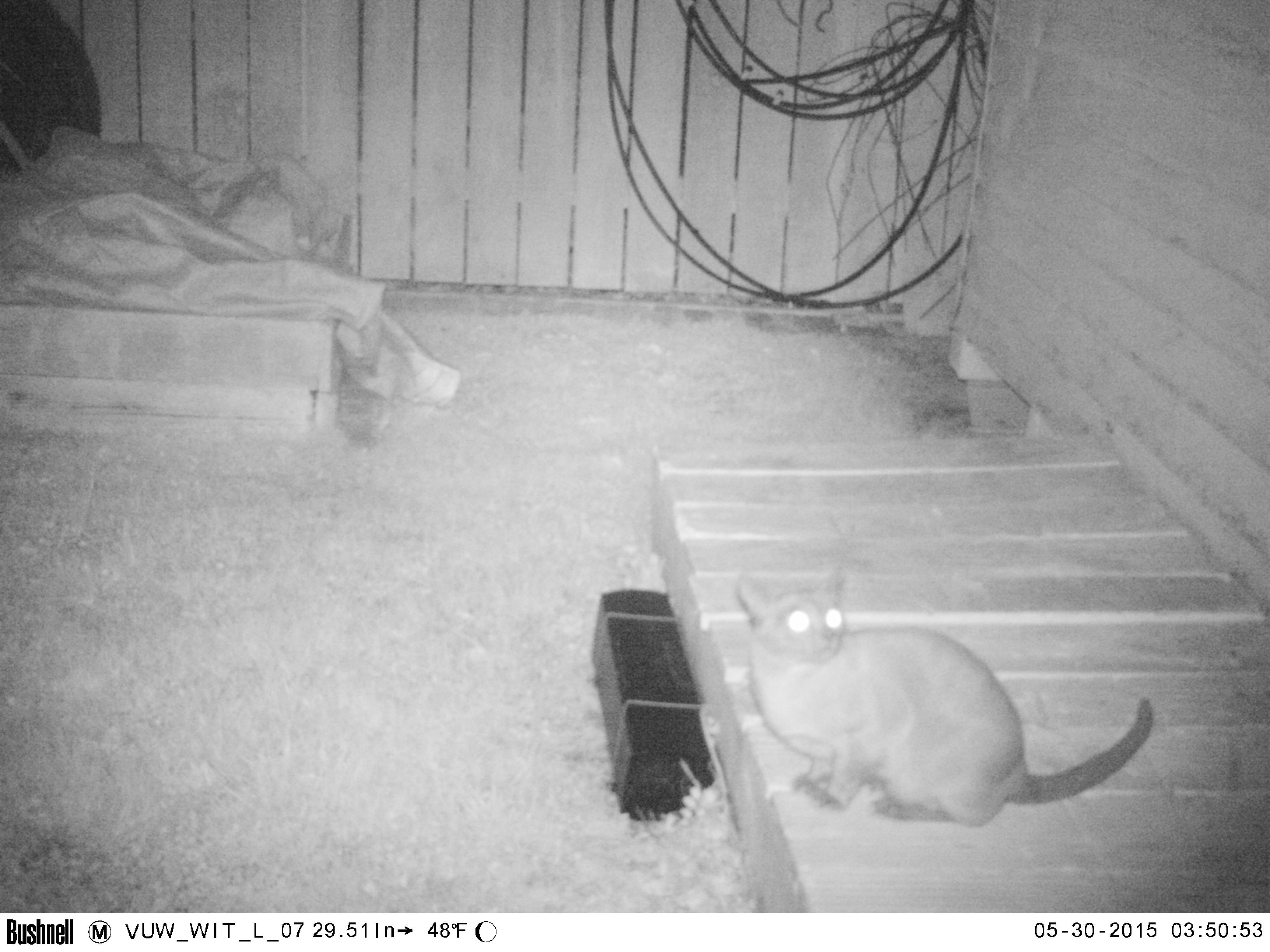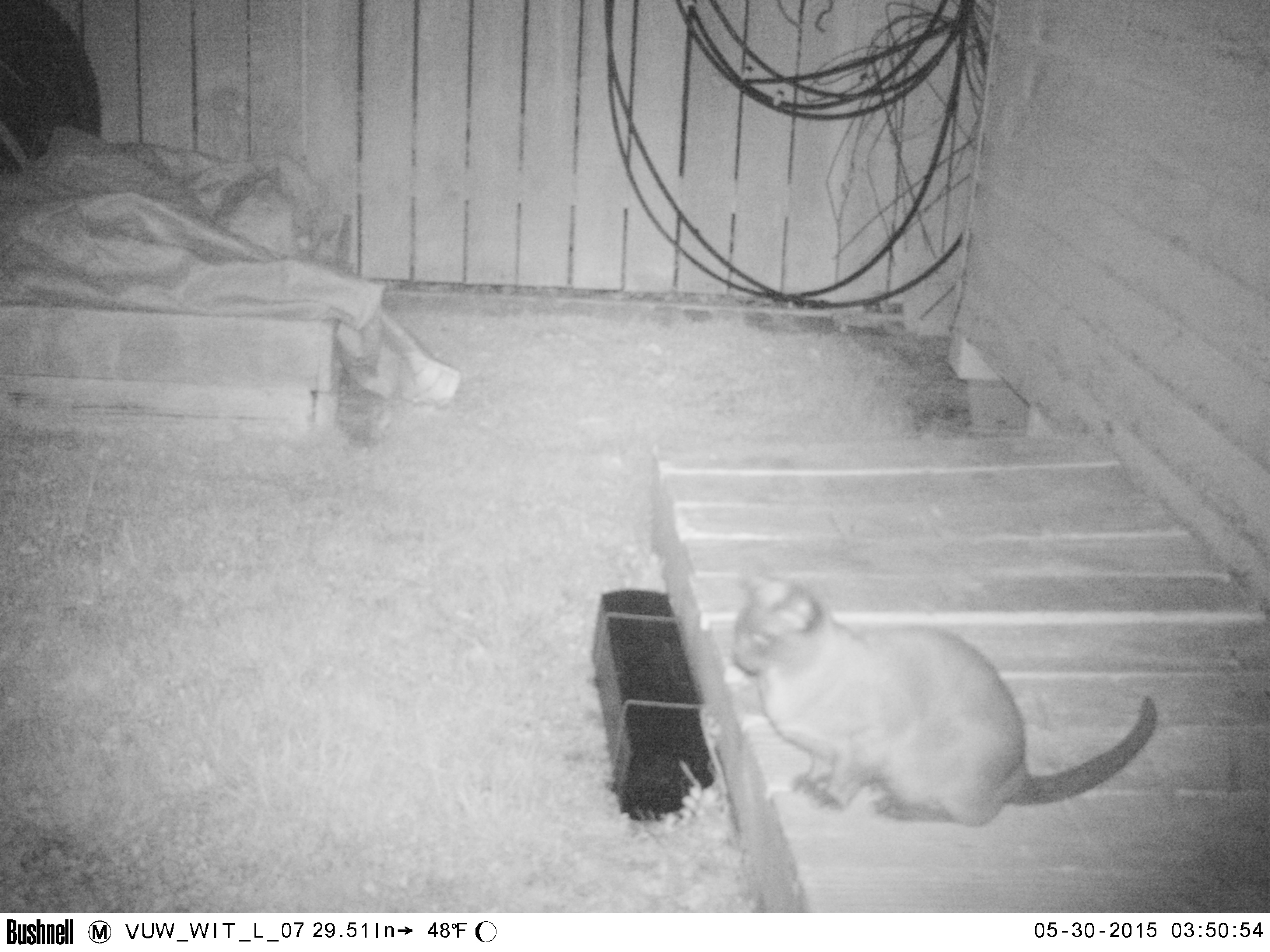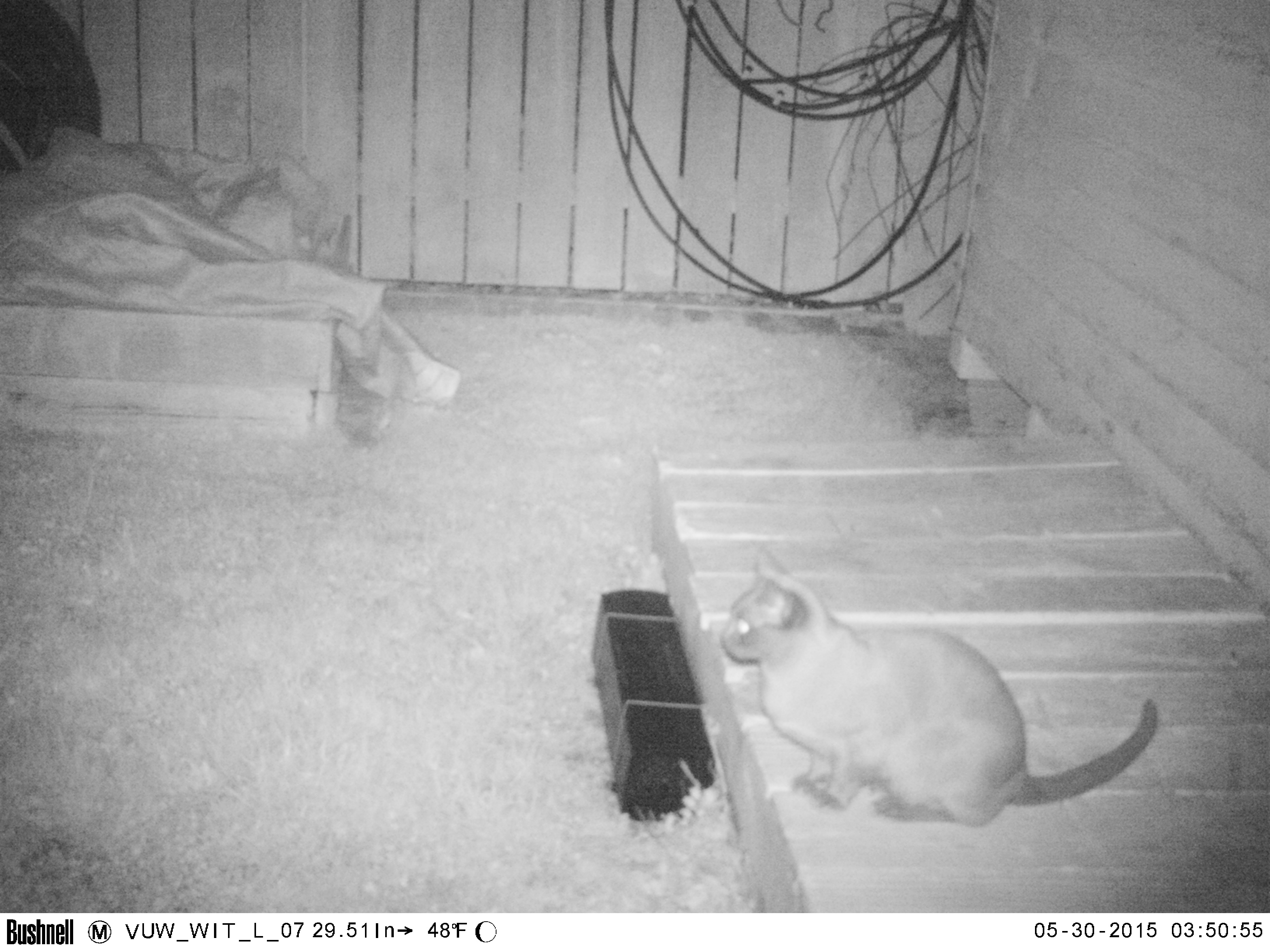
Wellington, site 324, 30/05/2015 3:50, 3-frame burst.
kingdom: Animalia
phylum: Chordata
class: Mammalia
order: Carnivora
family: Felidae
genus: Felis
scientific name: Felis catus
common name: cat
Cat (Felis catus).